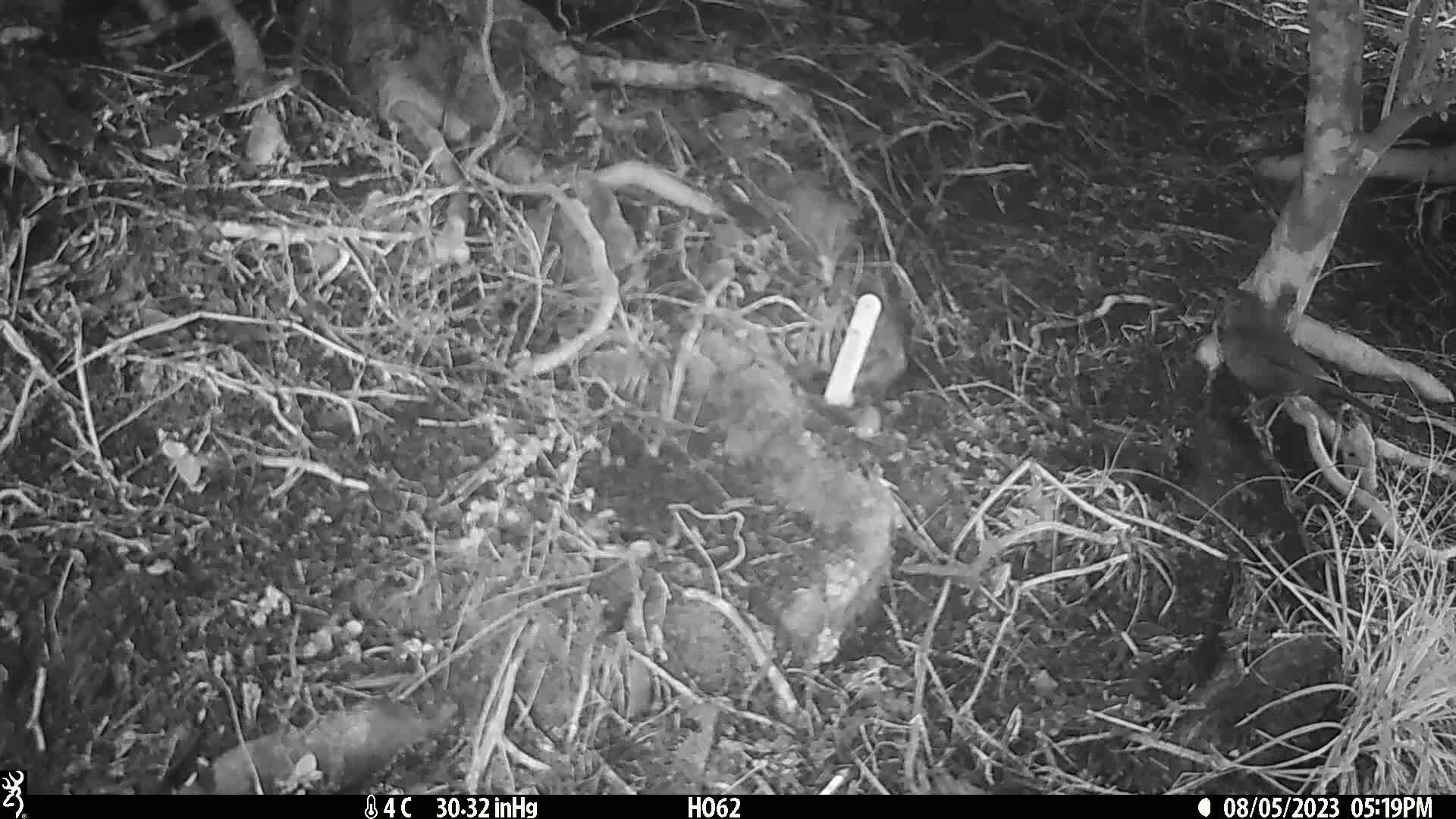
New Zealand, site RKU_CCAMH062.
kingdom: Animalia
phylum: Chordata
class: Aves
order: Passeriformes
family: Turdidae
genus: Turdus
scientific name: Turdus merula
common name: eurasian blackbird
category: blackbird